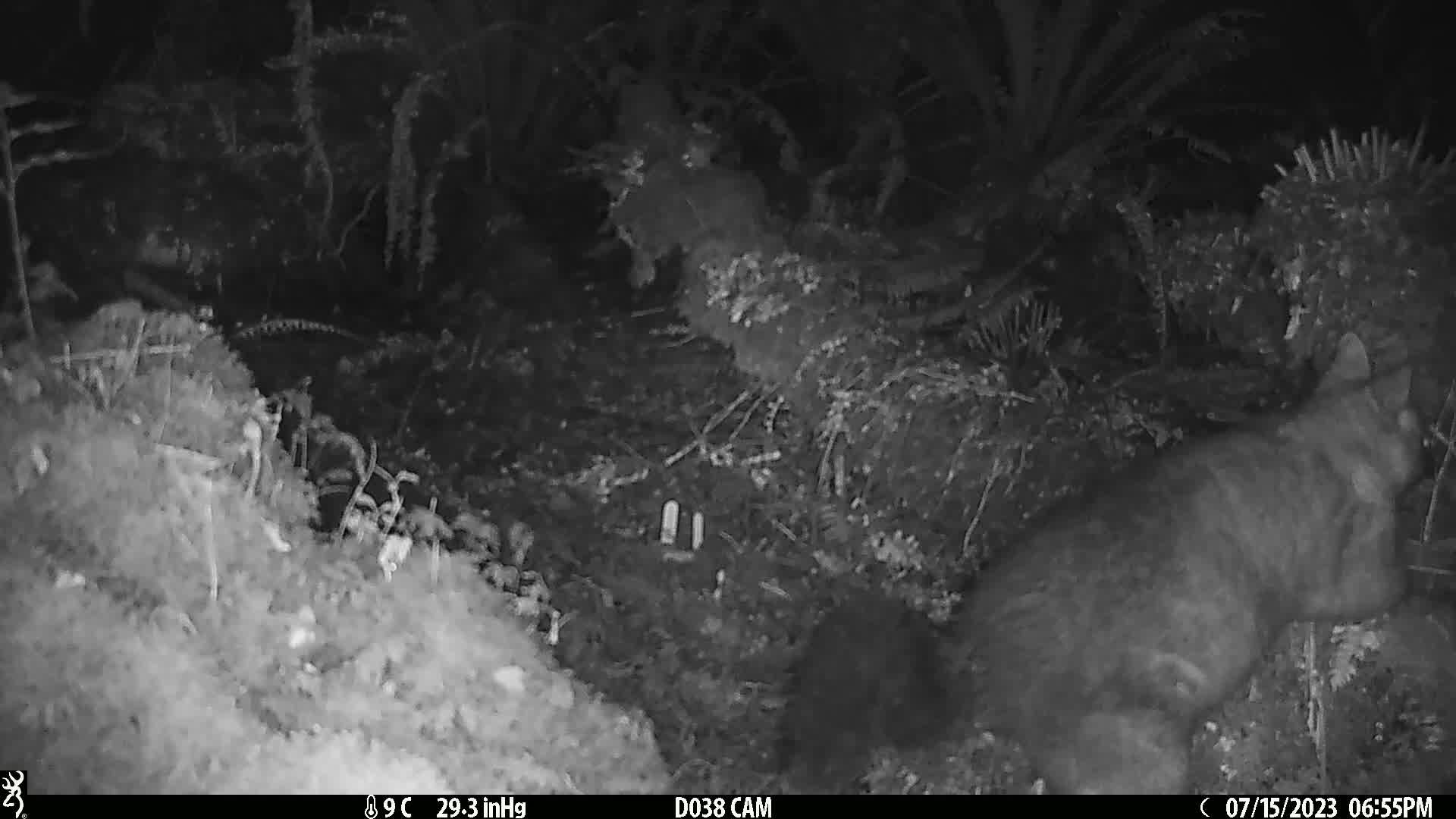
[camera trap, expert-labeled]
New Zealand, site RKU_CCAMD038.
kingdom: Animalia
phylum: Chordata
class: Mammalia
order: Diprotodontia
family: Phalangeridae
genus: Trichosurus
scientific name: Trichosurus vulpecula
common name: common brushtail possum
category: possum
Possum (common brushtail possum) (Trichosurus vulpecula).